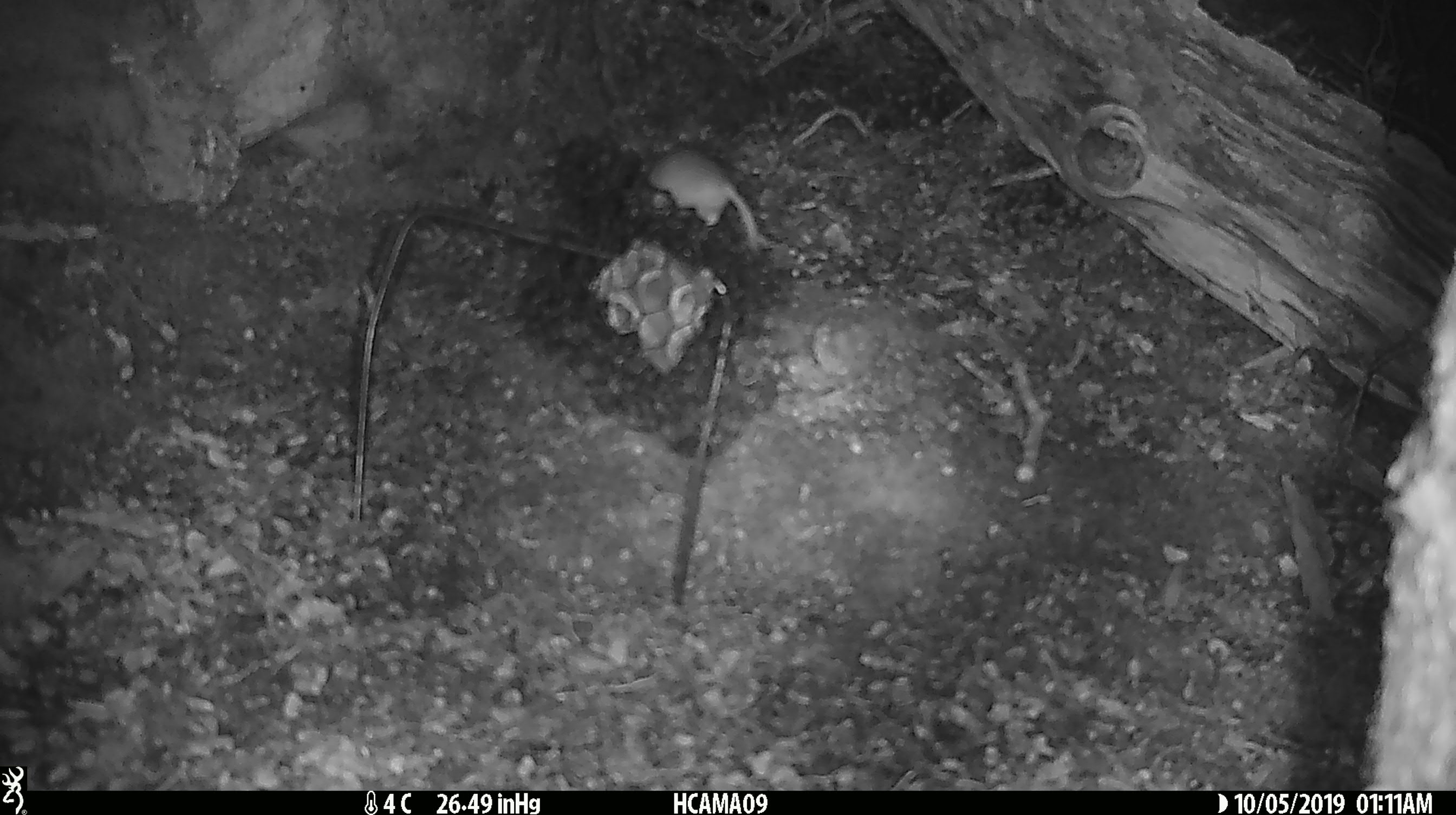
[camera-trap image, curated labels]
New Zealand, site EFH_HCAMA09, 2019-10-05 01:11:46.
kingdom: Animalia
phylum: Chordata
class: Mammalia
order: Rodentia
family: Muridae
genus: Mus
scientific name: Mus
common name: mouse